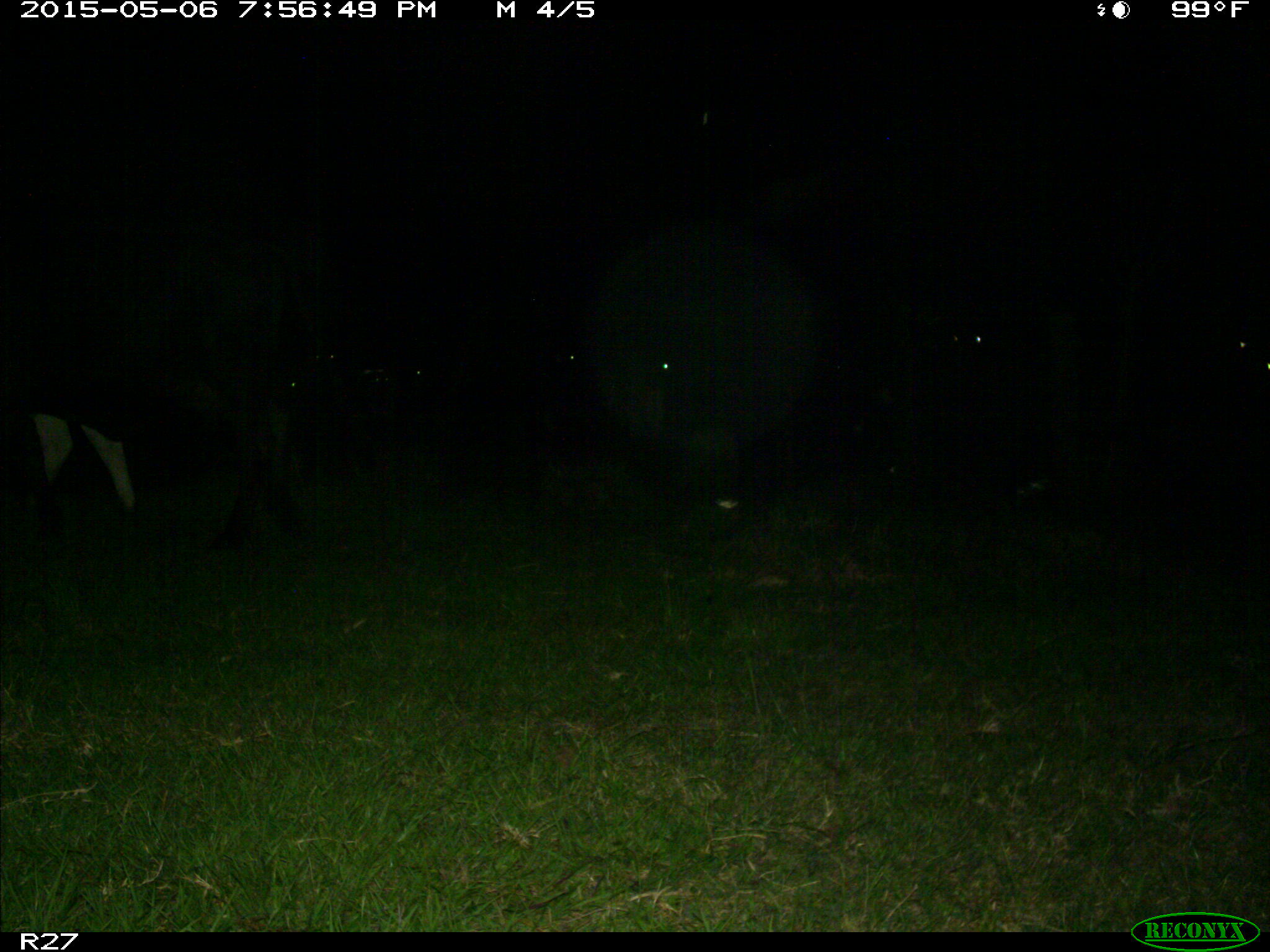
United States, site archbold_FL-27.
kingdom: Animalia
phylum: Chordata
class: Mammalia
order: Artiodactyla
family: Bovidae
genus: Bos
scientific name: Bos taurus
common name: domestic cow